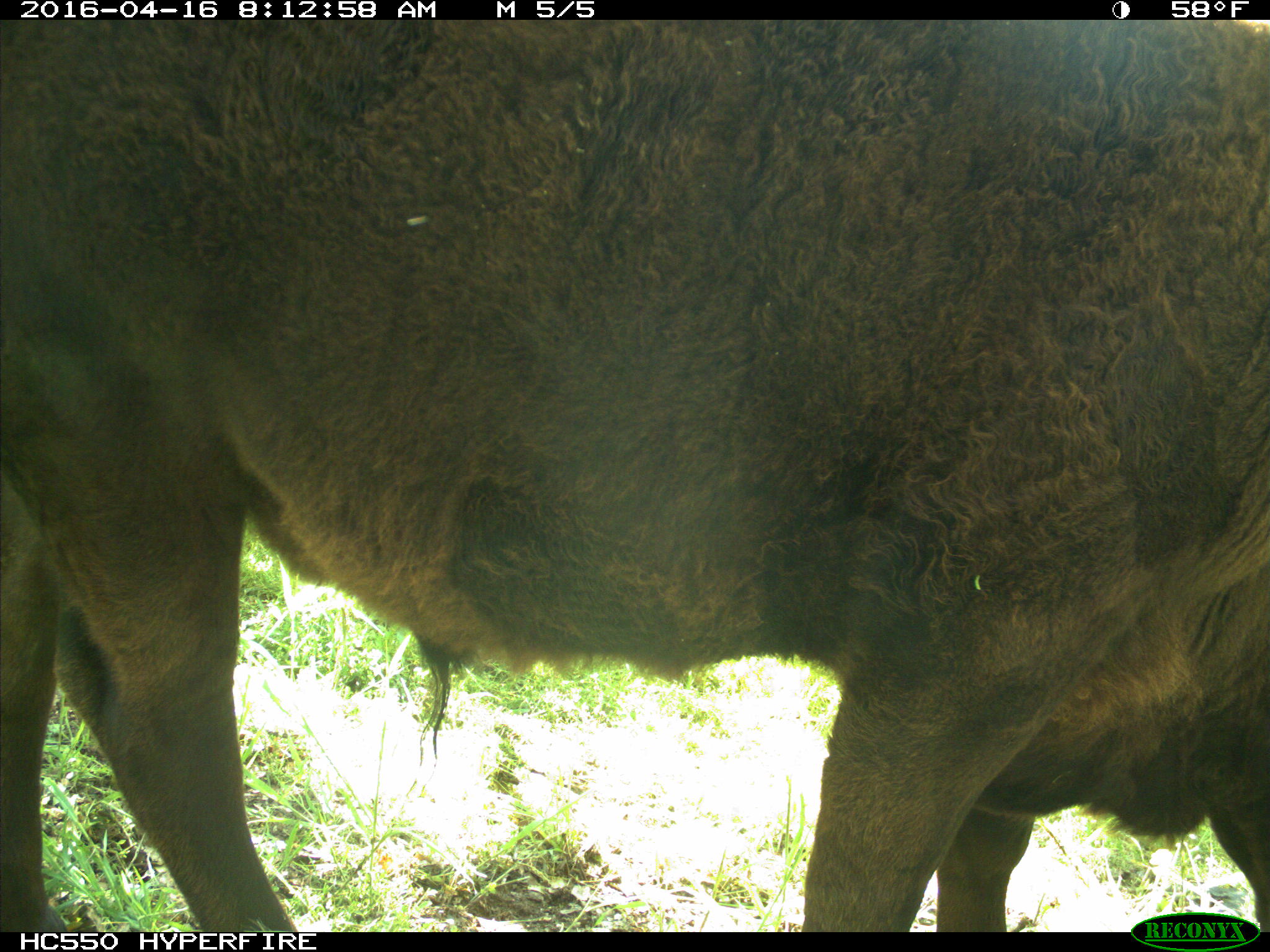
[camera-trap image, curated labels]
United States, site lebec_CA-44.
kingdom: Animalia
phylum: Chordata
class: Mammalia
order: Artiodactyla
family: Bovidae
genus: Bos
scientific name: Bos taurus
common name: domestic cow